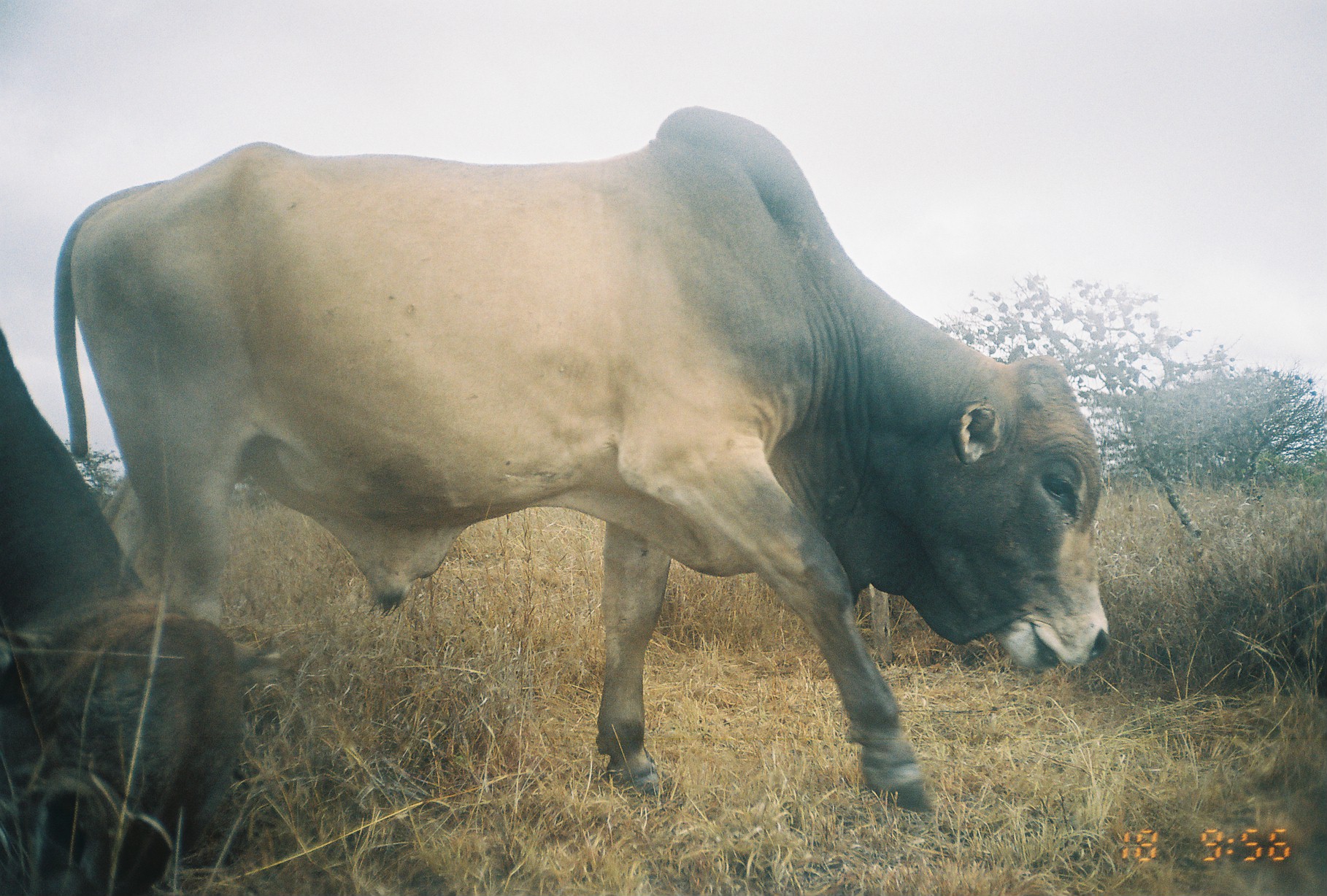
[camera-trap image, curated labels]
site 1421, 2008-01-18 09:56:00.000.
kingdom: Animalia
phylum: Chordata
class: Mammalia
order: Artiodactyla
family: Bovidae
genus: Bos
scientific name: Bos taurus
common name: domestic cattle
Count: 2.